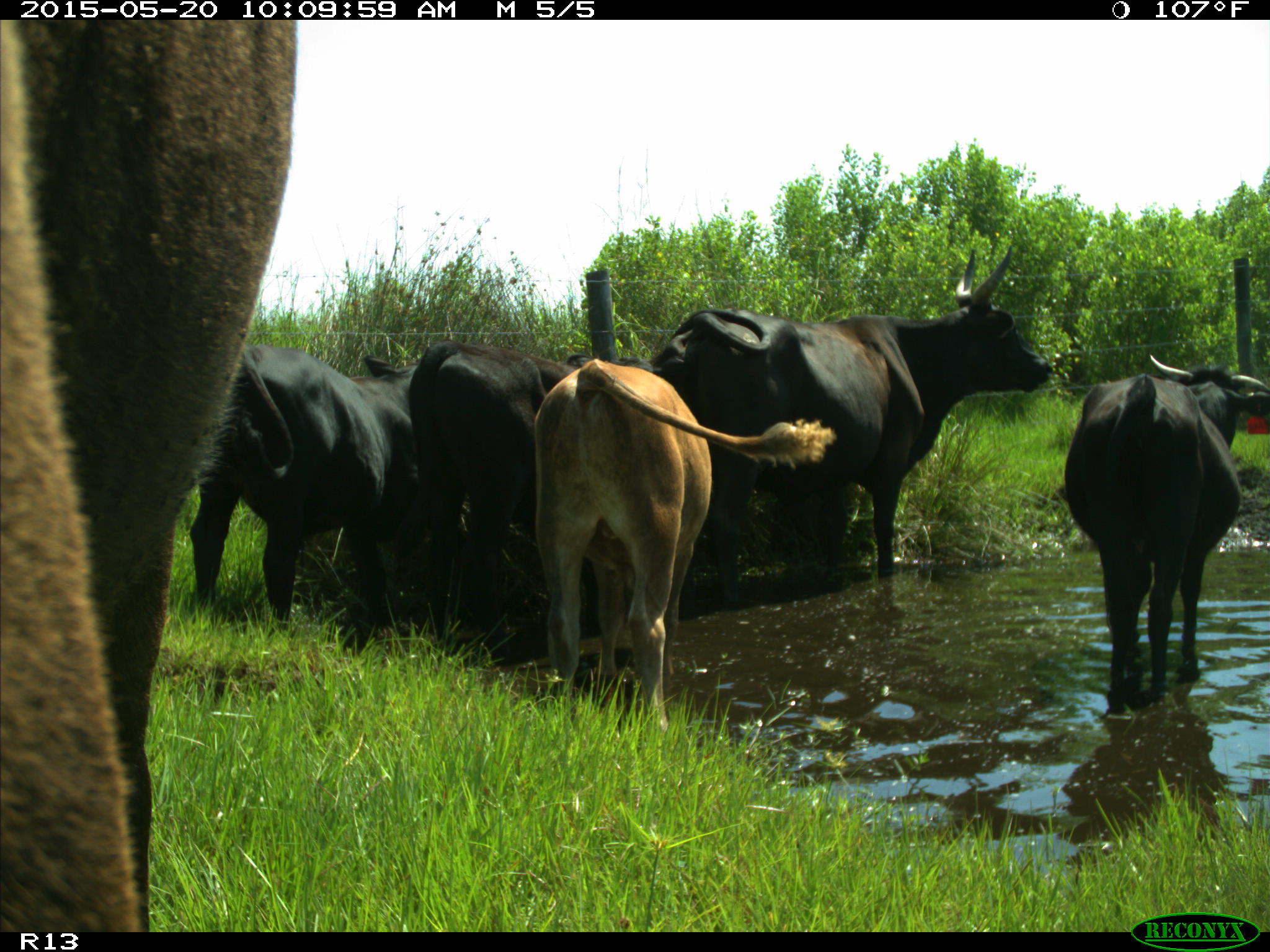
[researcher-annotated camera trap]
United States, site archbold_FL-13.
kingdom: Animalia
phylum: Chordata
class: Mammalia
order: Artiodactyla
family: Bovidae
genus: Bos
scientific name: Bos taurus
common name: domestic cow